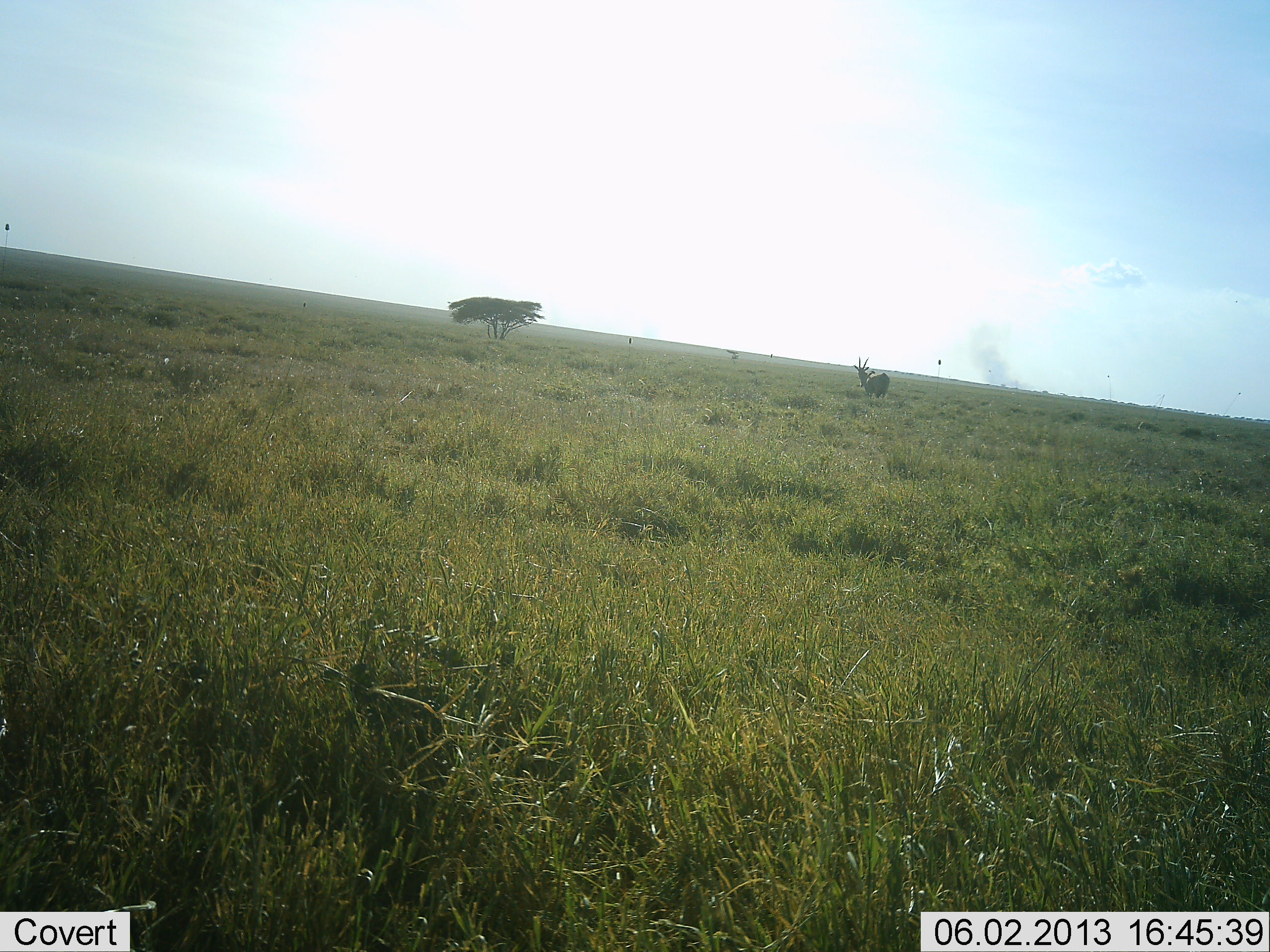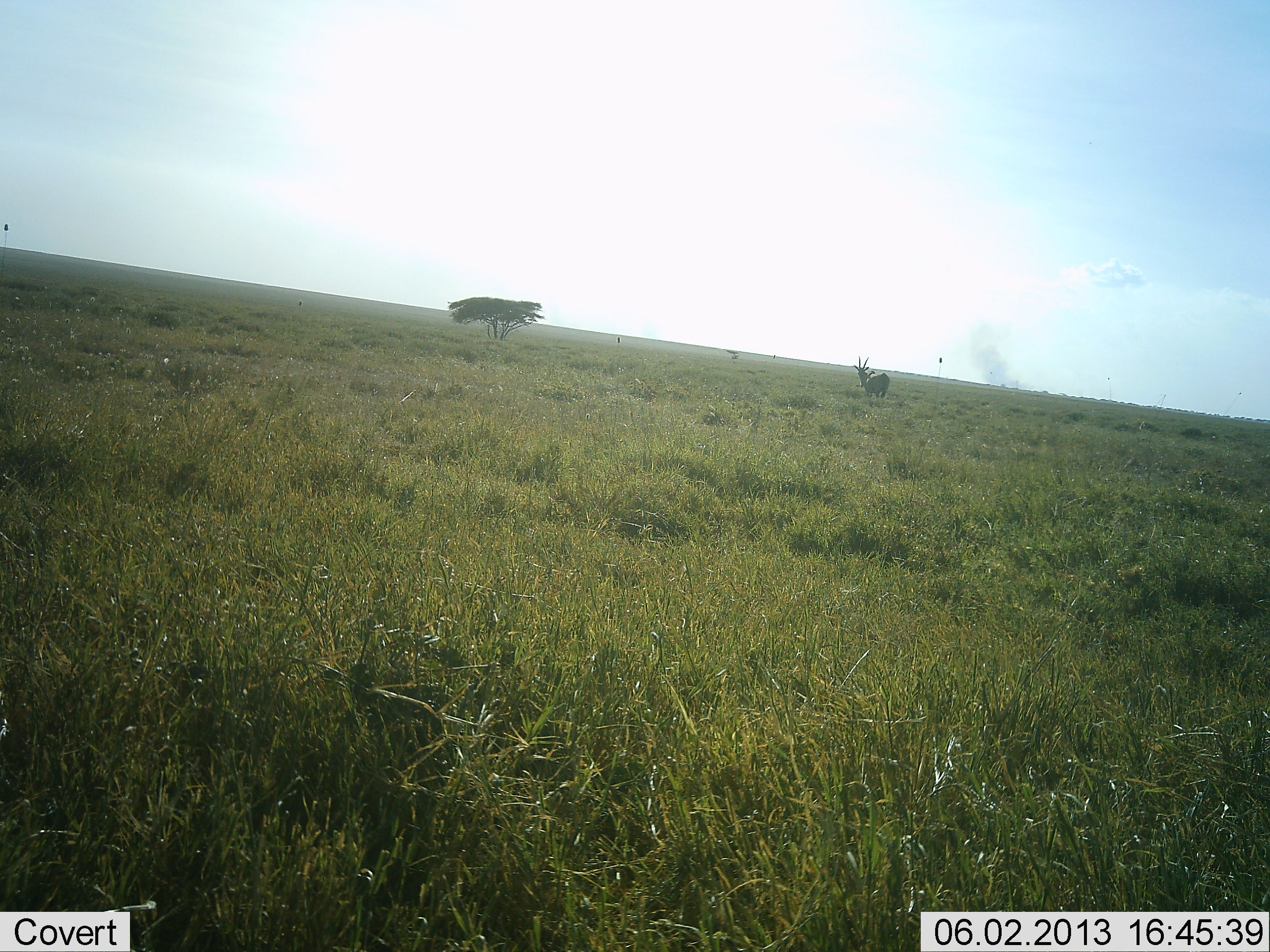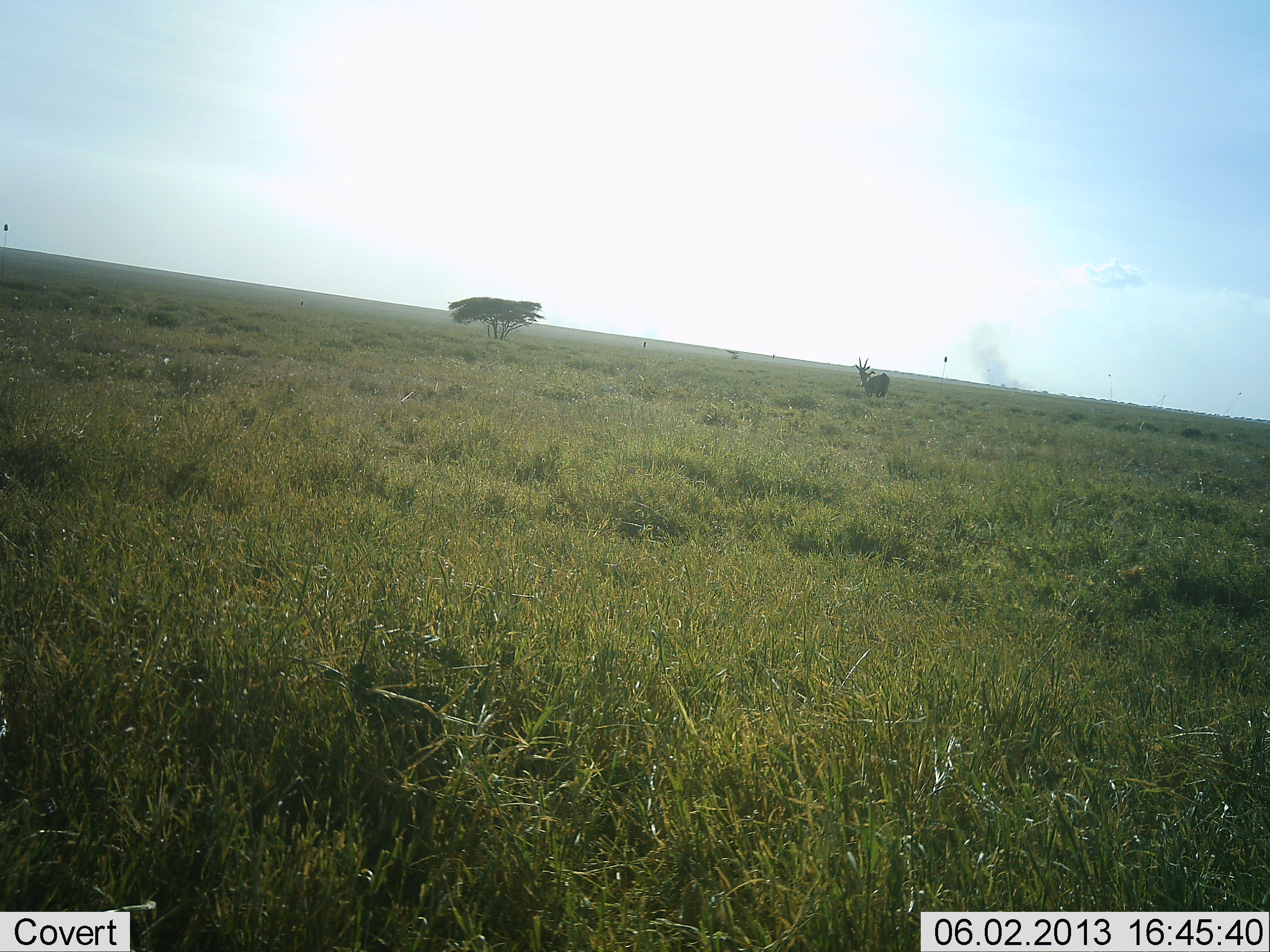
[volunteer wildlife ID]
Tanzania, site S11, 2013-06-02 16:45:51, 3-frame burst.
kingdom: Animalia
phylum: Chordata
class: Mammalia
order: Artiodactyla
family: Bovidae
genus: Tragelaphus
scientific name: Tragelaphus oryx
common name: eland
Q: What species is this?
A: Eland (Tragelaphus oryx).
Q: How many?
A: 1.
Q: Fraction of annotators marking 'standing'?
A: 100%.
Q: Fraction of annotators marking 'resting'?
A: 0%.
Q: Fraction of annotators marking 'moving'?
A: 0%.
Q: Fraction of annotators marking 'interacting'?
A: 0%.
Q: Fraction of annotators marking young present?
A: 0%.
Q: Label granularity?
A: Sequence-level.